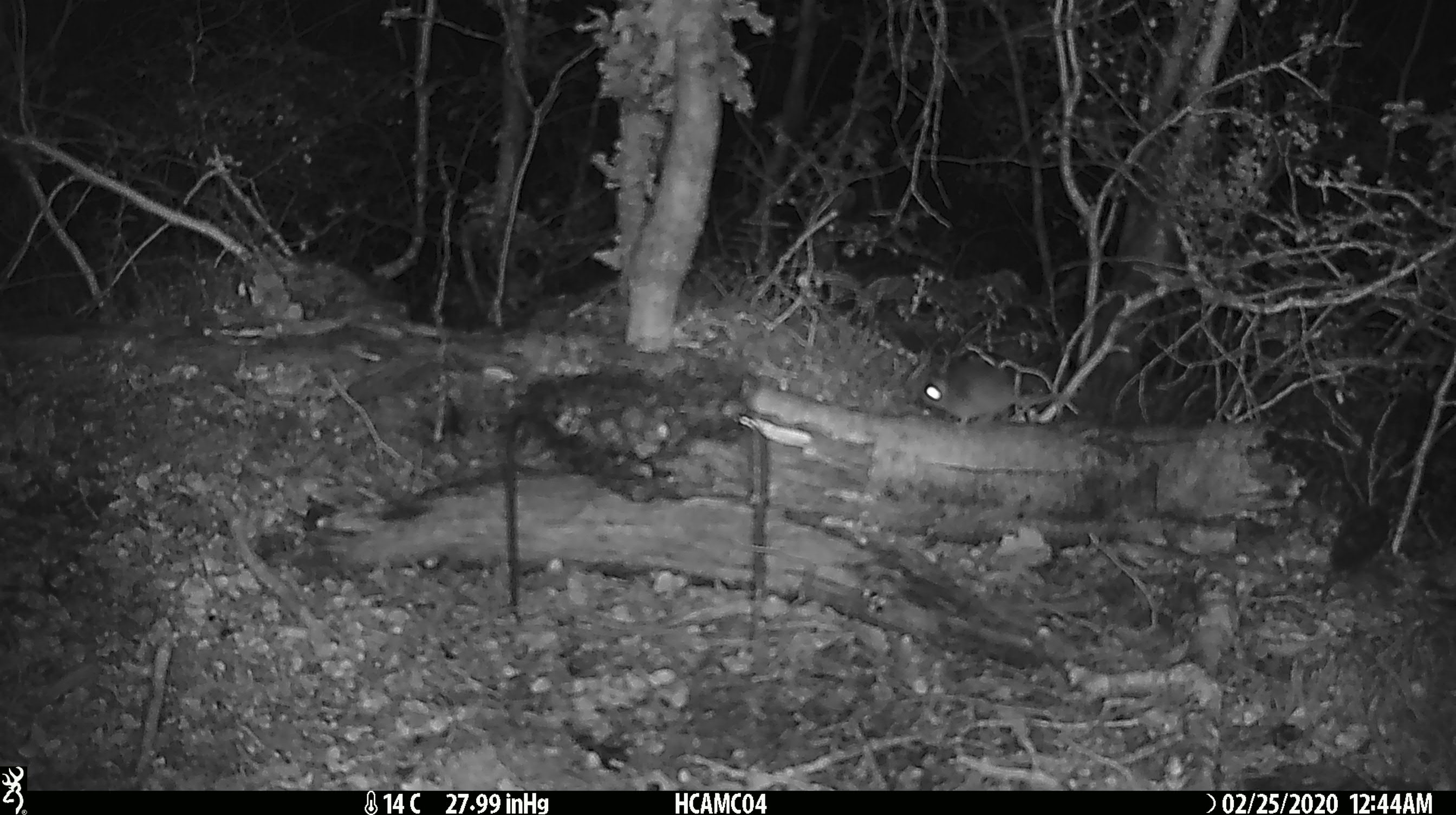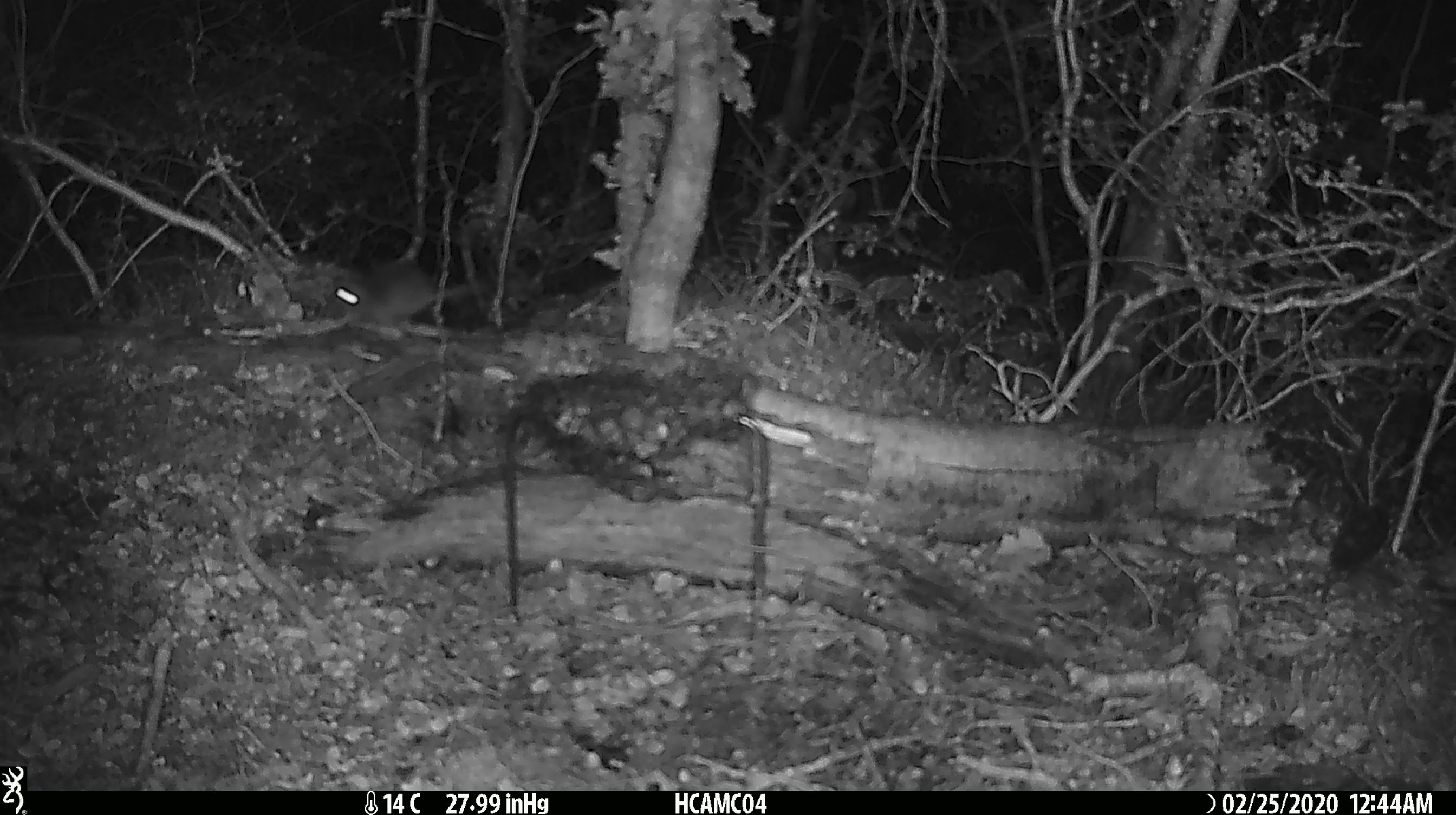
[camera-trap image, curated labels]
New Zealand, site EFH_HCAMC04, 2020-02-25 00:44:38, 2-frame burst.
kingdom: Animalia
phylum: Chordata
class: Mammalia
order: Rodentia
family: Muridae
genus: Mus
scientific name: Mus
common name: mouse